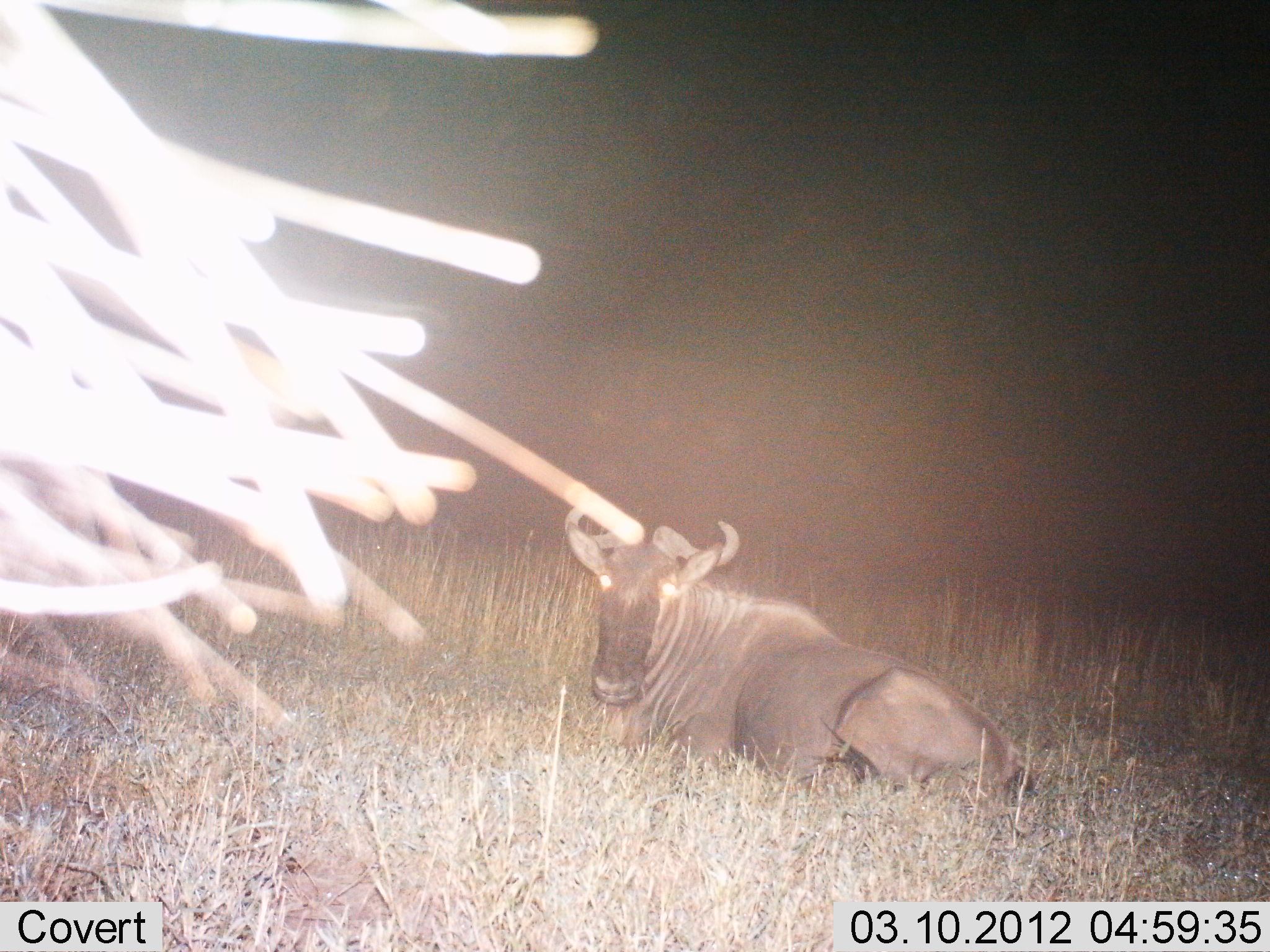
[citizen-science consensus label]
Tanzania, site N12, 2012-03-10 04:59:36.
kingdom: Animalia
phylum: Chordata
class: Mammalia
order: Artiodactyla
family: Bovidae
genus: Connochaetes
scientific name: Connochaetes taurinus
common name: blue wildebeest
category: wildebeest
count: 1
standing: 4%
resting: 100%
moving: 4%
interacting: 0%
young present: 0%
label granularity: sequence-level